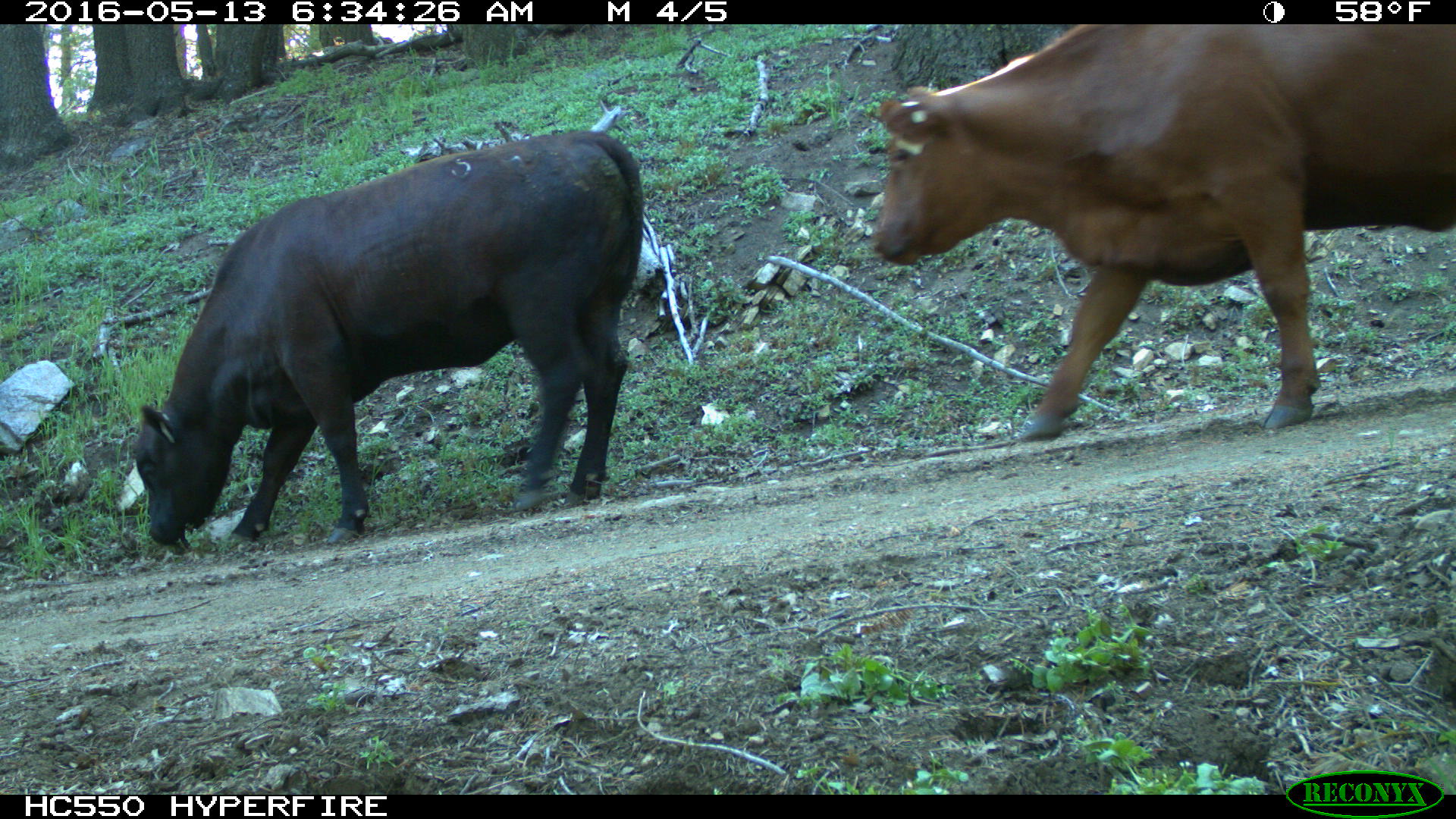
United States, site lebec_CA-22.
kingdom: Animalia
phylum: Chordata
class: Mammalia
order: Artiodactyla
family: Bovidae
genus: Bos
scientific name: Bos taurus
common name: domestic cow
Bos taurus (domestic cow).